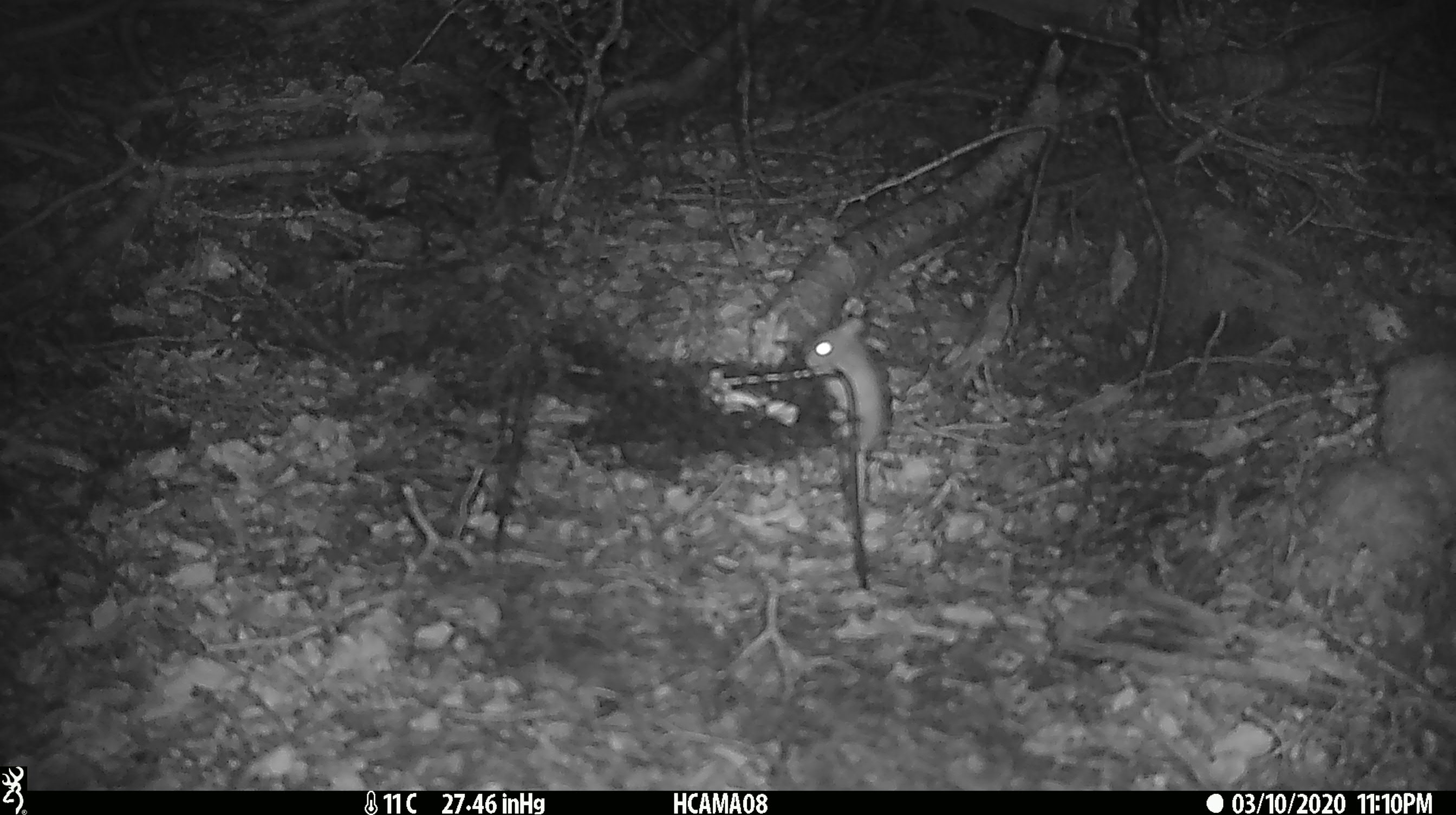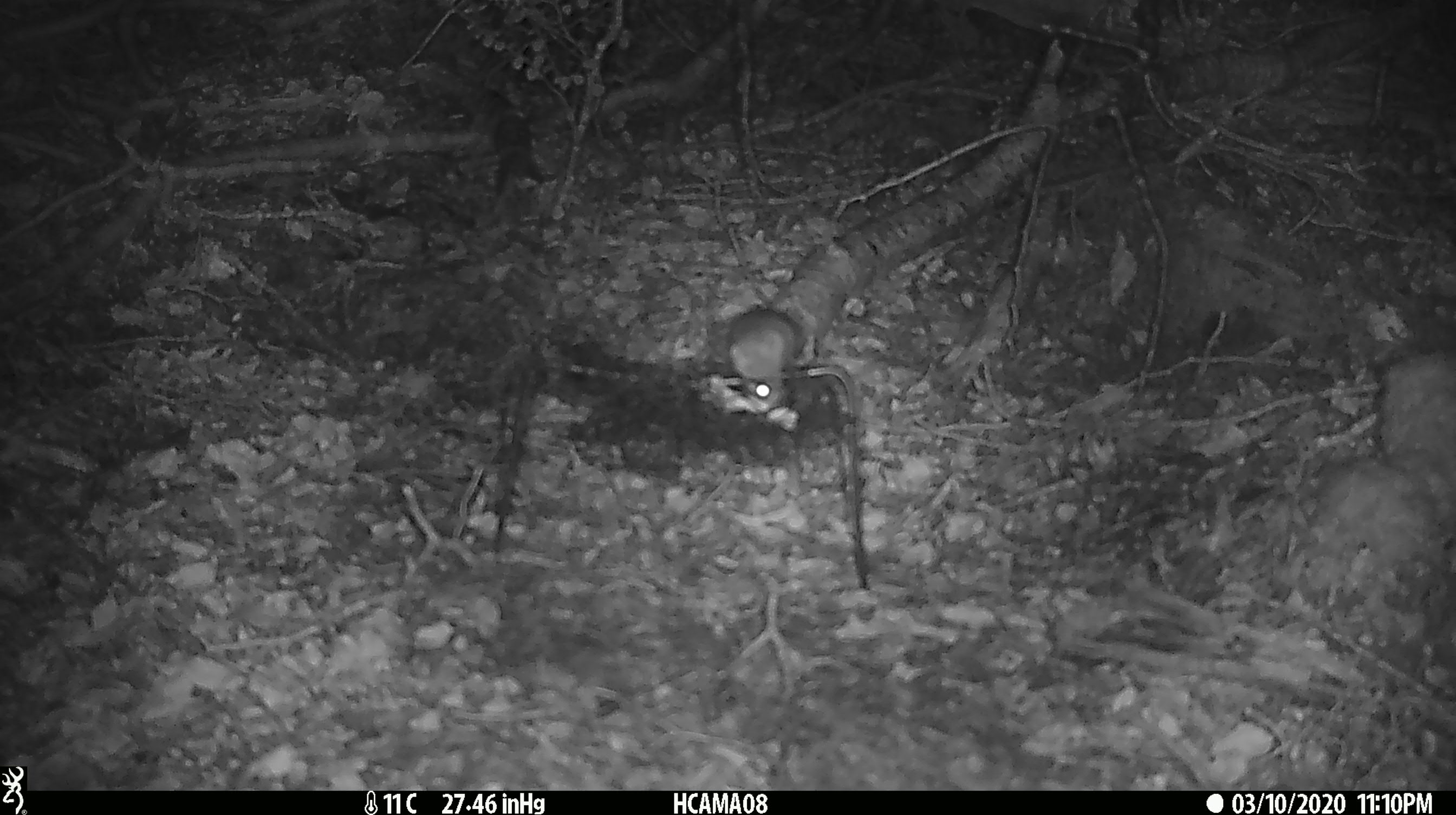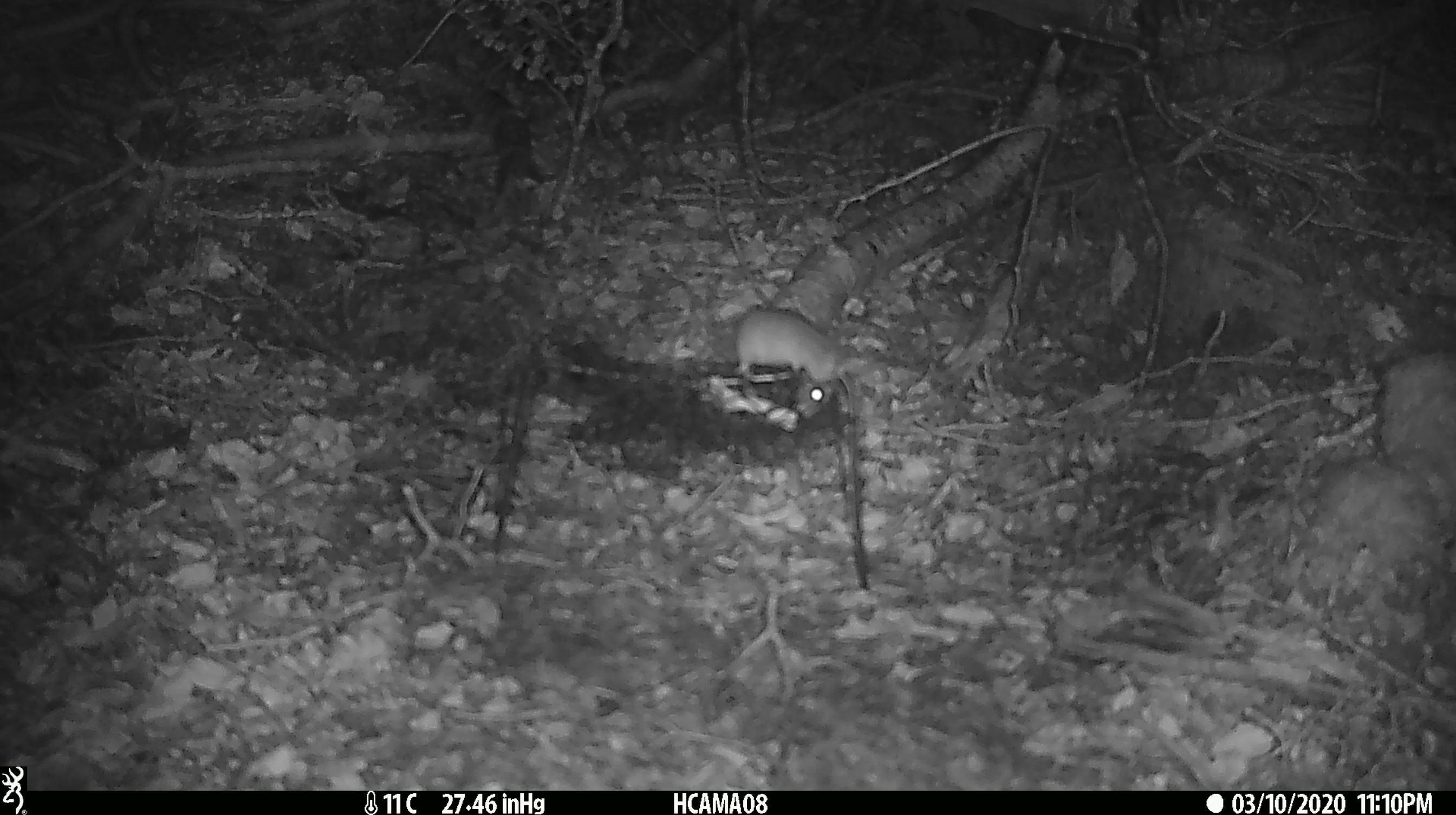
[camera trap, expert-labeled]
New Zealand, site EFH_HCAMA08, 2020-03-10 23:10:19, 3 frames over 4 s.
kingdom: Animalia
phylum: Chordata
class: Mammalia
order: Rodentia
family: Muridae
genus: Mus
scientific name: Mus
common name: mouse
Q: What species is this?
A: Mouse (Mus).